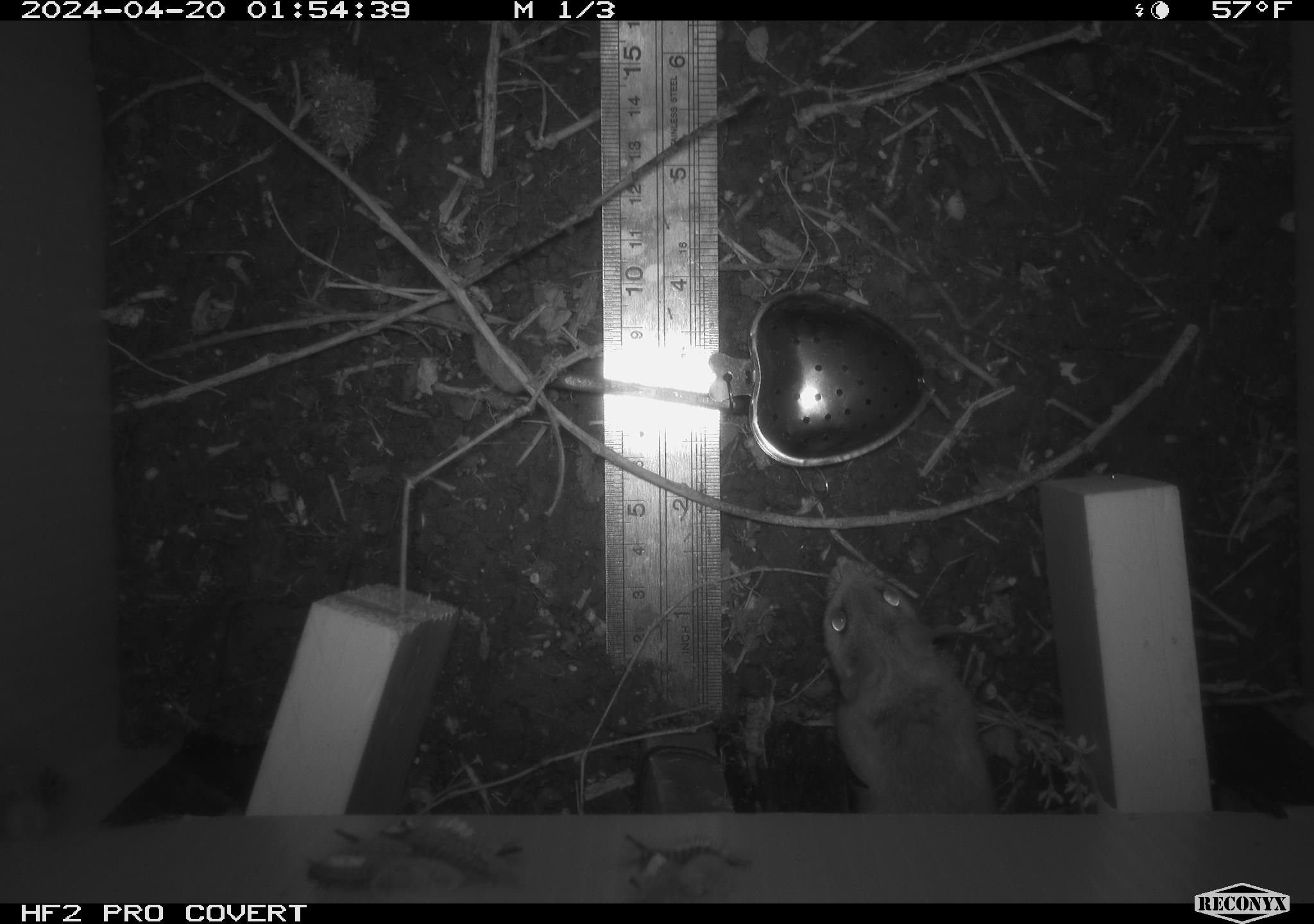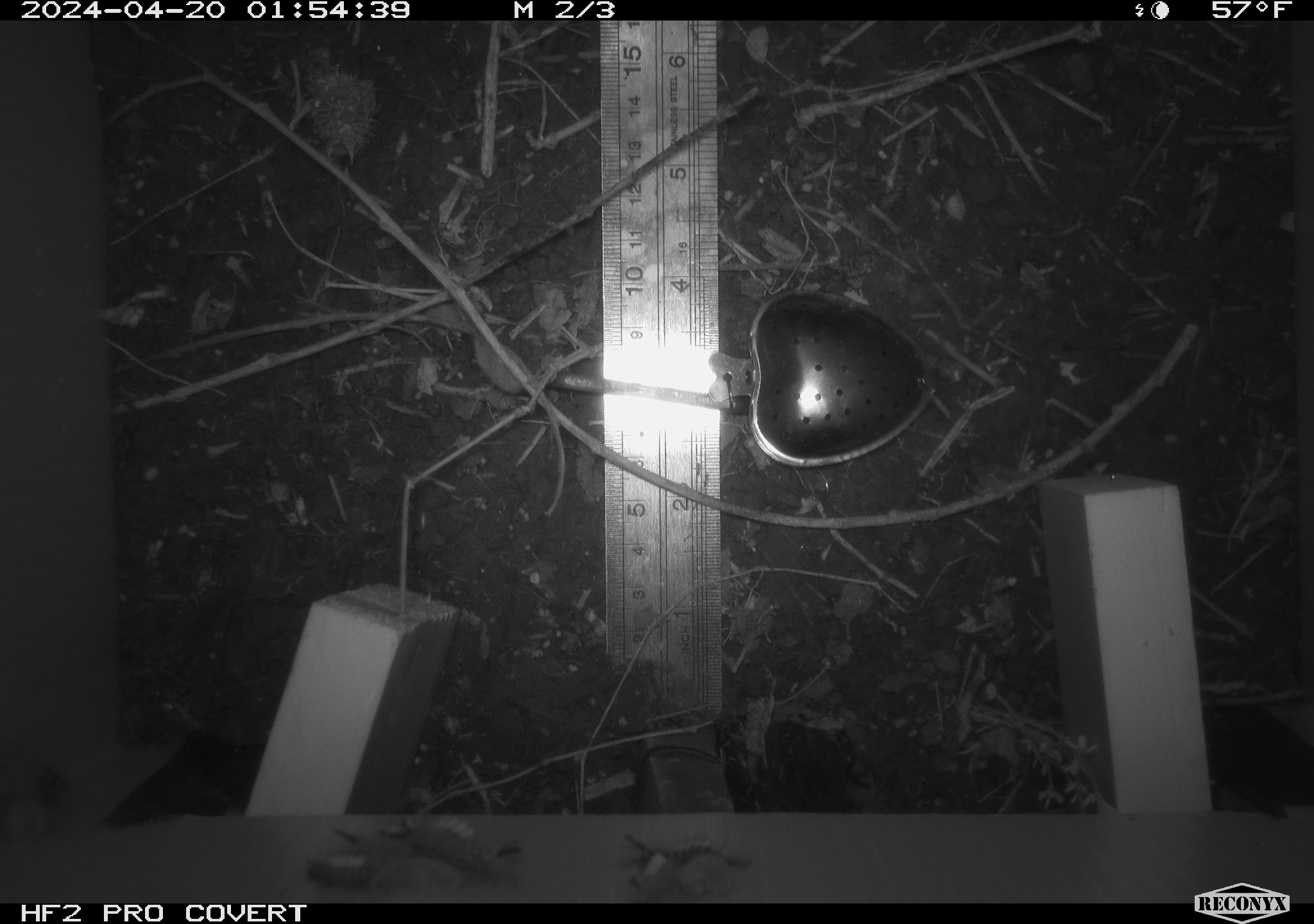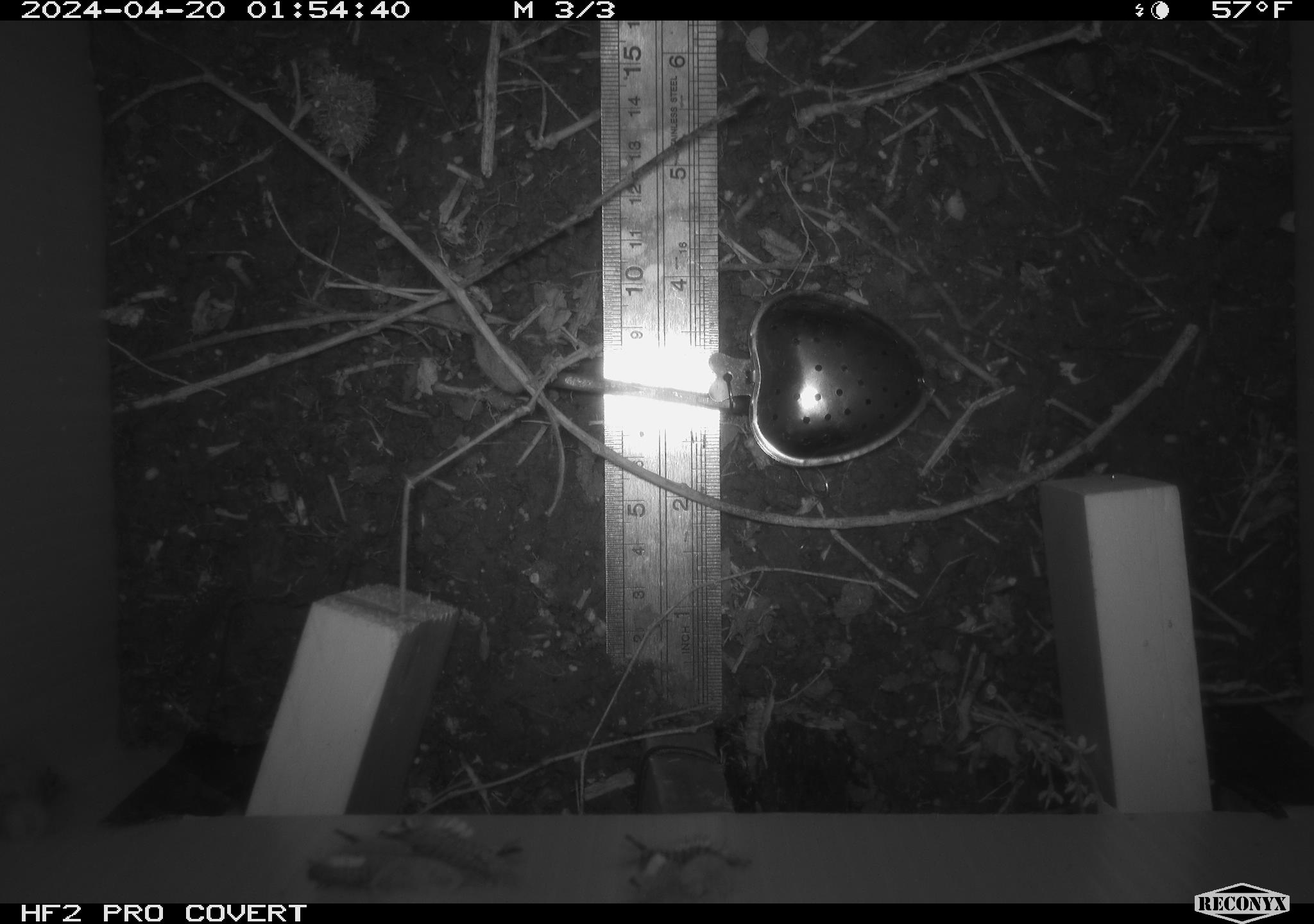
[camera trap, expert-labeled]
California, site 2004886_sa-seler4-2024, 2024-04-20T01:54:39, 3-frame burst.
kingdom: Animalia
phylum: Chordata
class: Mammalia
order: Rodentia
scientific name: Rodentia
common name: mouse species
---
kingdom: Animalia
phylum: Arthropoda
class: Insecta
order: Lepidoptera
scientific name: Lepidoptera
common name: butterflies and moths